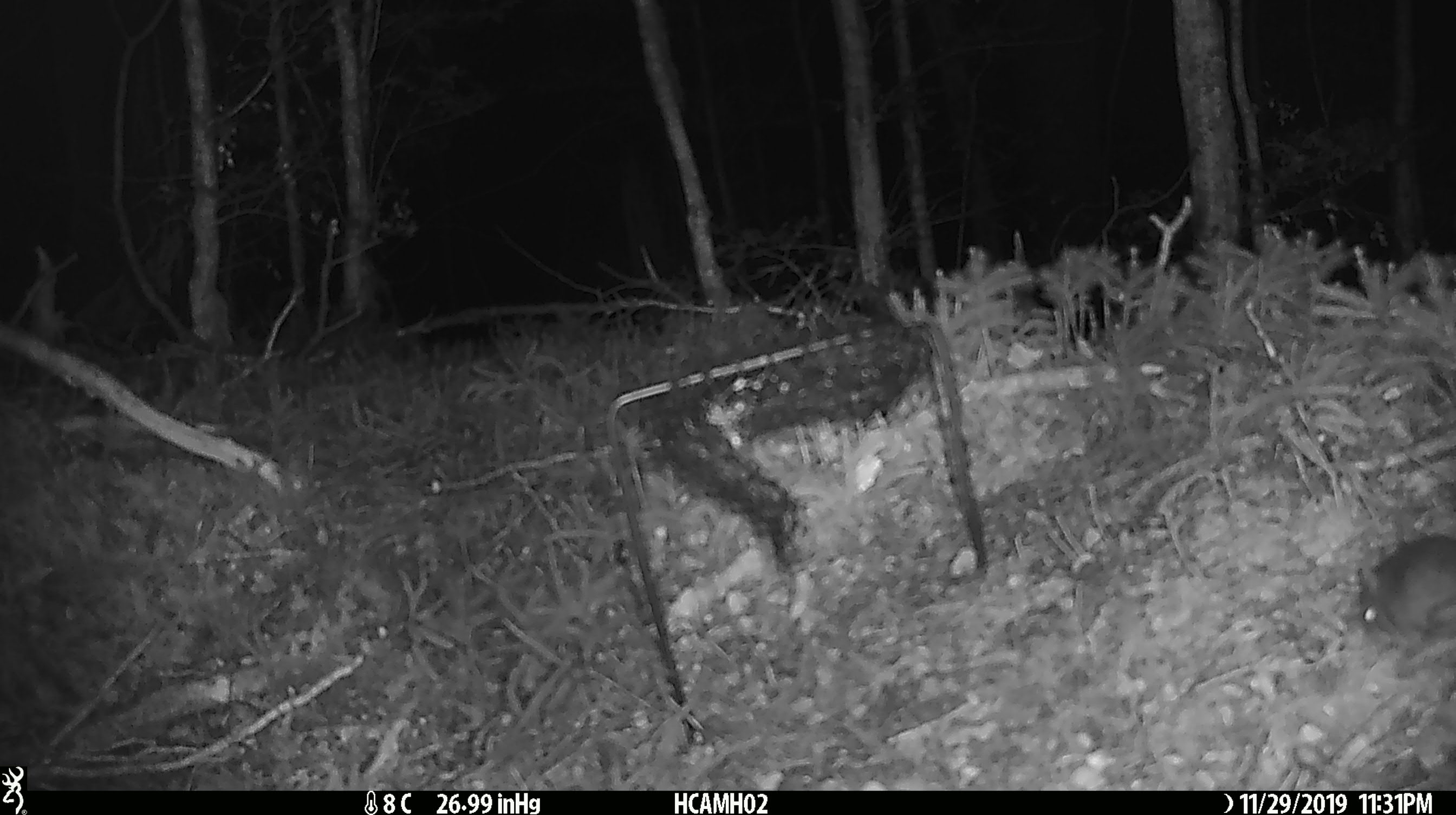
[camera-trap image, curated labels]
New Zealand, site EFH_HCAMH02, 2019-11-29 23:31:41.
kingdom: Animalia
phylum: Chordata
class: Mammalia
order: Rodentia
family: Muridae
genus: Mus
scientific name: Mus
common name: mouse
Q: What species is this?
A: Mouse (Mus).